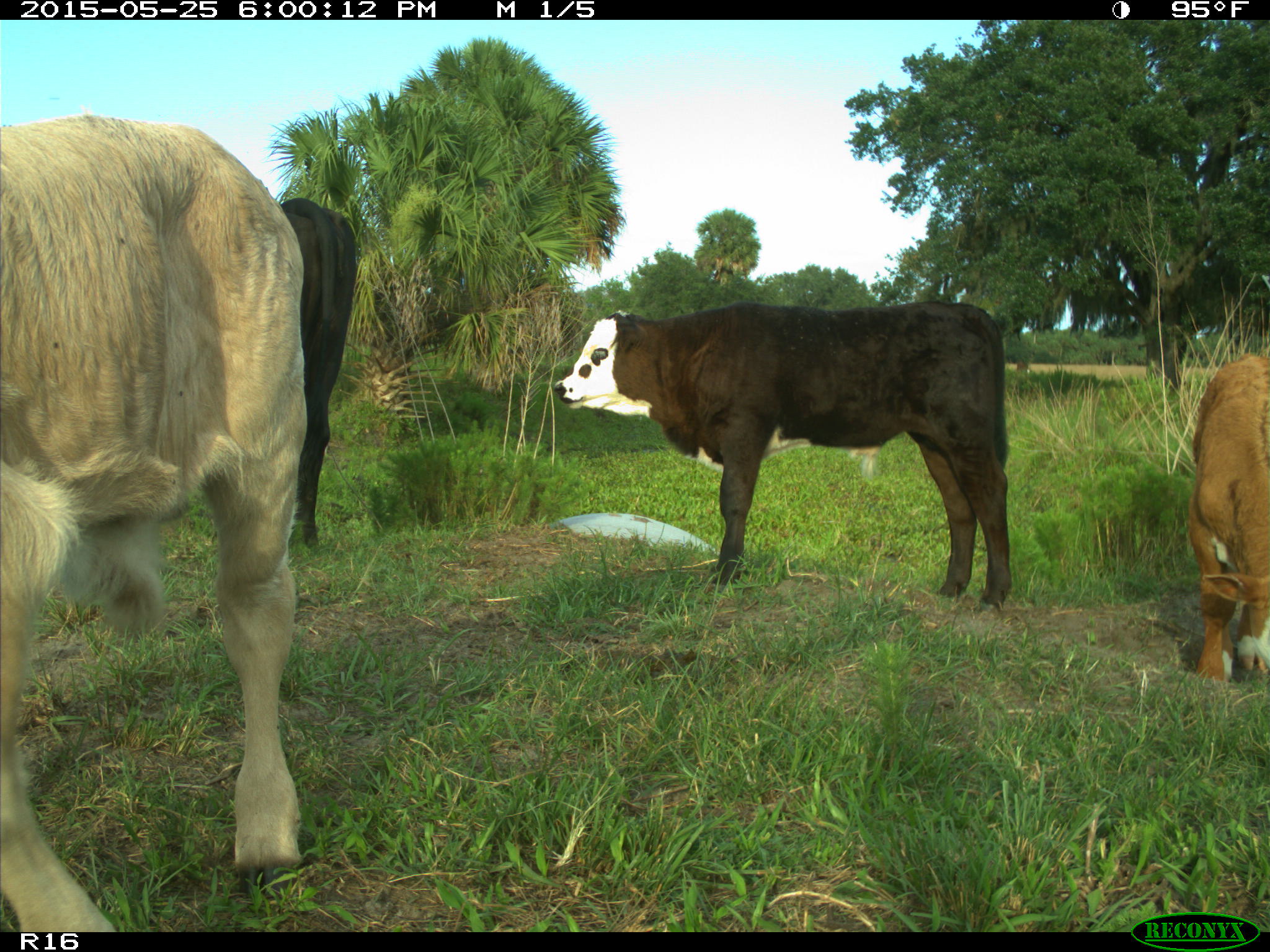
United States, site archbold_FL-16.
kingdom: Animalia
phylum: Chordata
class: Mammalia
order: Artiodactyla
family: Bovidae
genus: Bos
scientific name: Bos taurus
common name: domestic cow